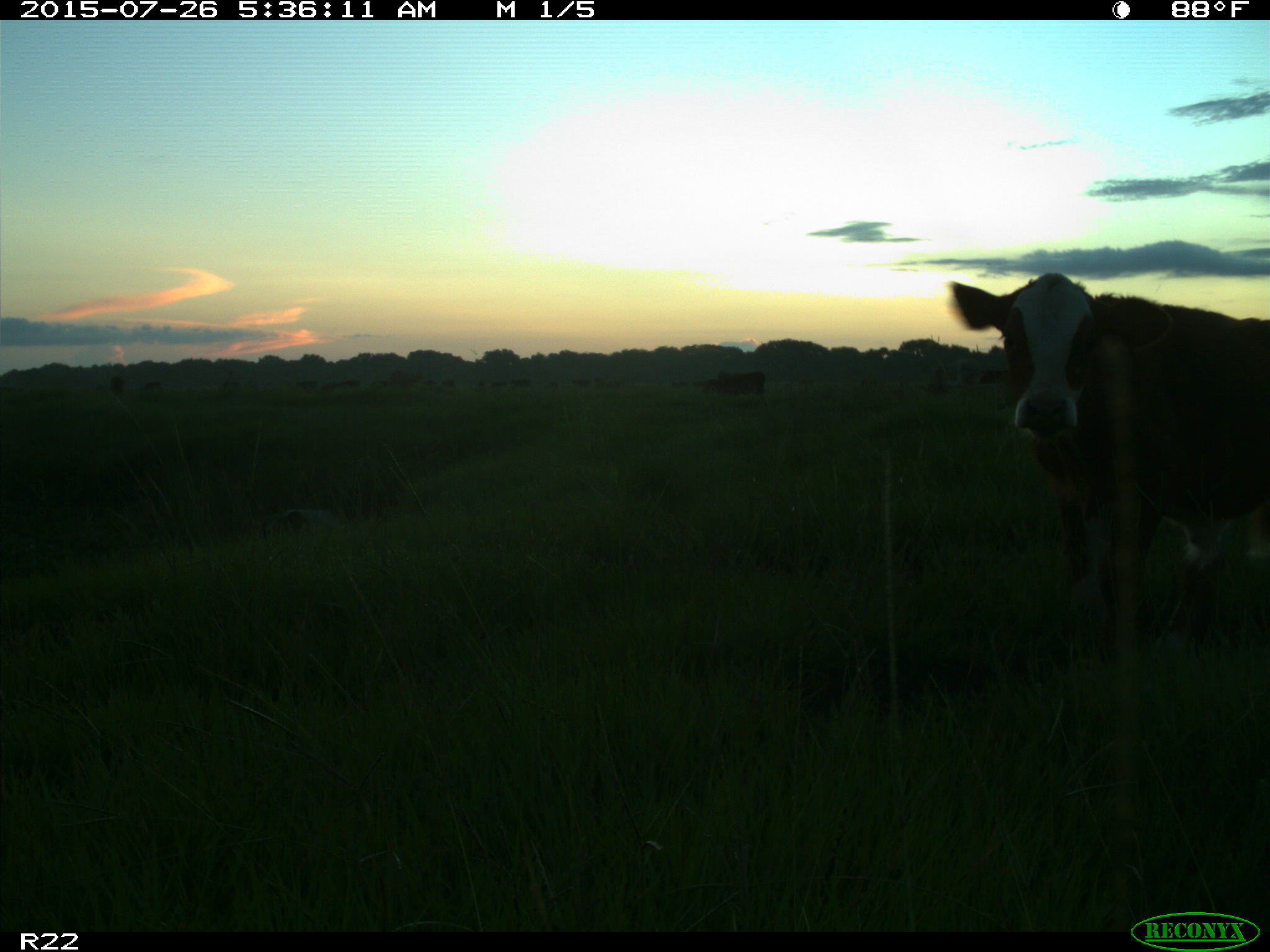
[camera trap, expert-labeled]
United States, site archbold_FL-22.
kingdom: Animalia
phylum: Chordata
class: Mammalia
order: Artiodactyla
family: Bovidae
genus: Bos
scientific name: Bos taurus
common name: domestic cow